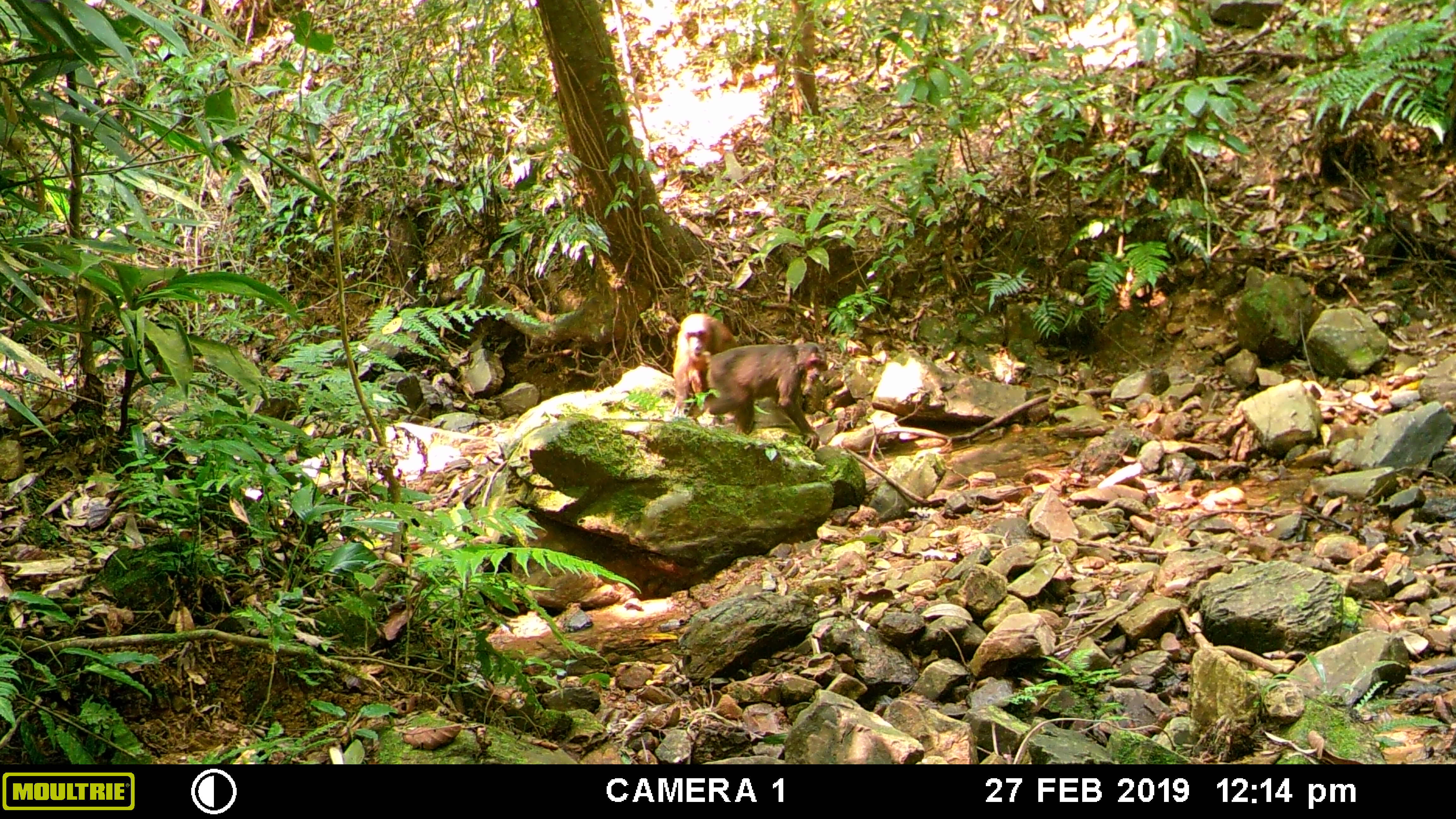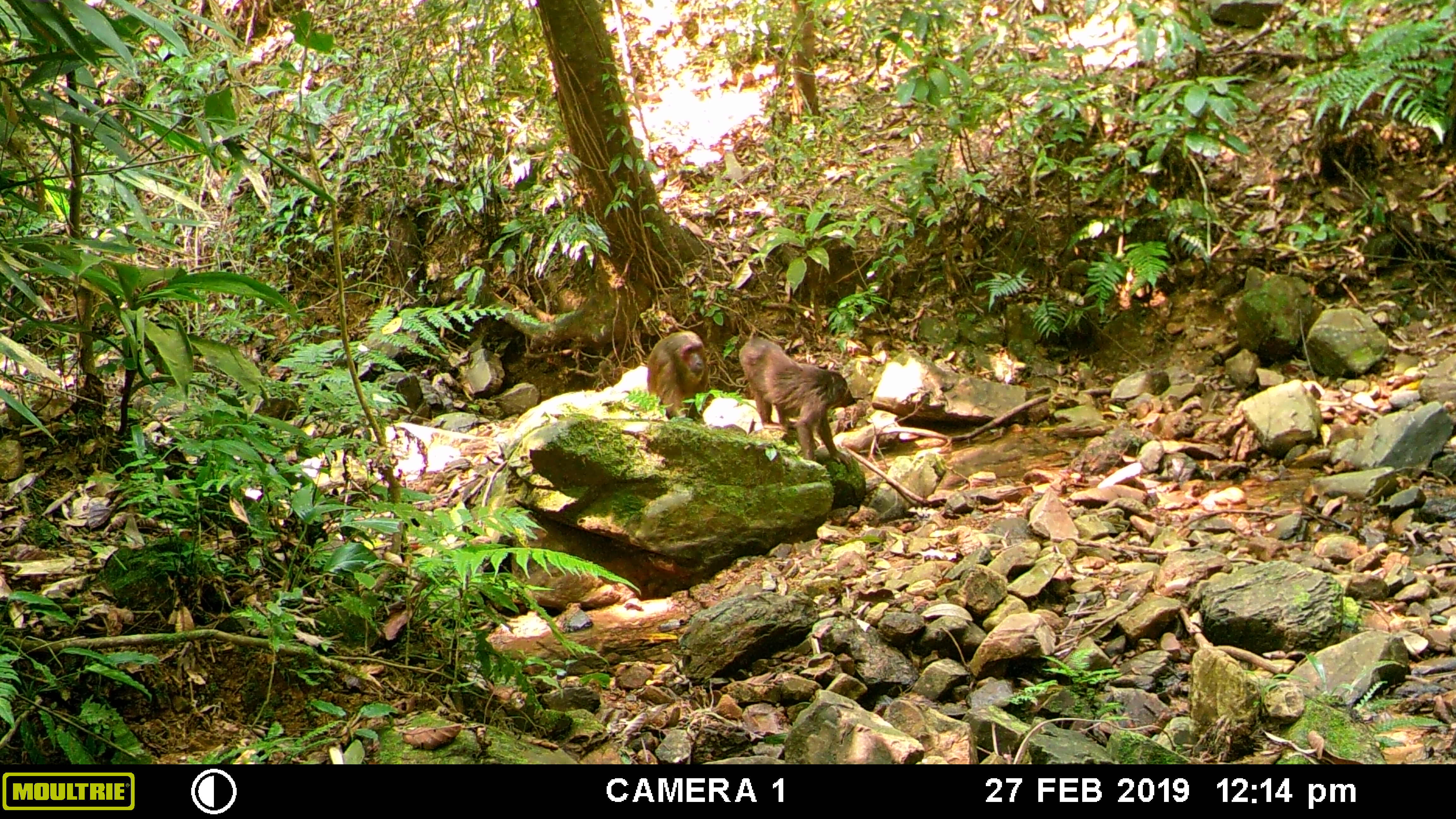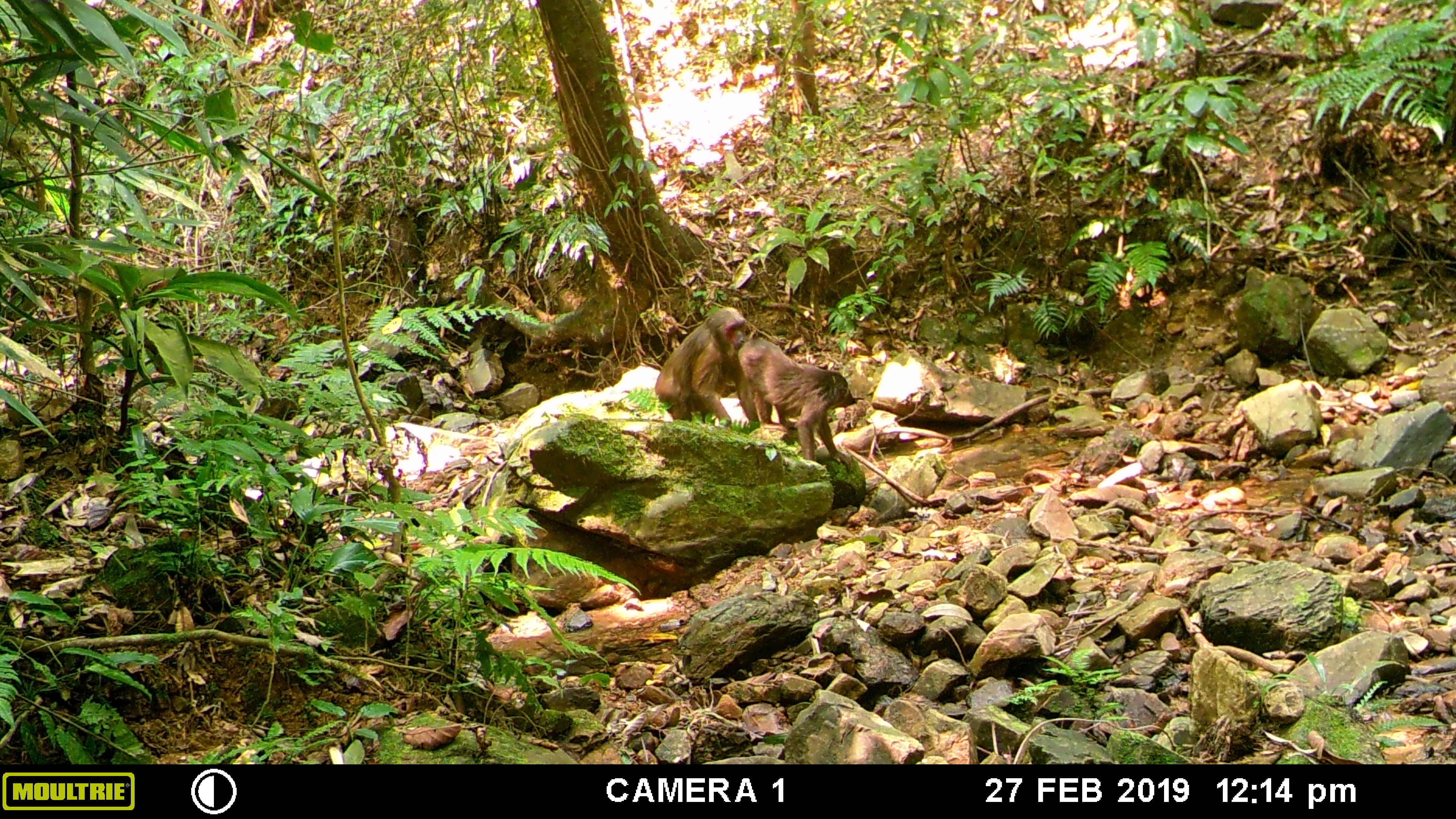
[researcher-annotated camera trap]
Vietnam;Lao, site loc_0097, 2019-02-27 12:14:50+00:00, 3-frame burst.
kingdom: Animalia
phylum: Chordata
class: Mammalia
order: Primates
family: Cercopithecidae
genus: Macaca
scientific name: Macaca arctoides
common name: stump-tailed macaque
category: stump tailed macaque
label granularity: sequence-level